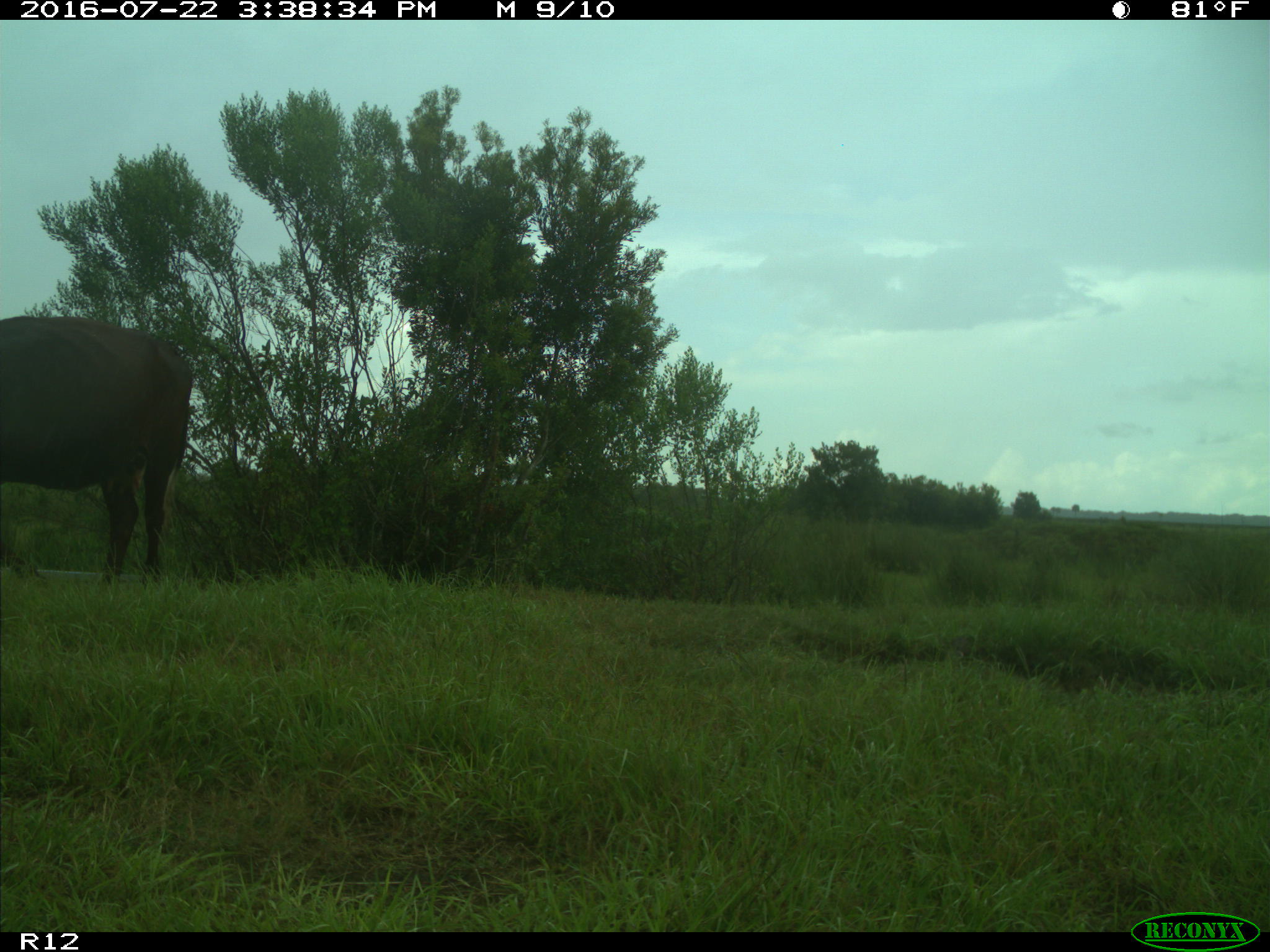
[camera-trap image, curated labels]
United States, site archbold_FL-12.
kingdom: Animalia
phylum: Chordata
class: Mammalia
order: Artiodactyla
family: Bovidae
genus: Bos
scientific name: Bos taurus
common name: domestic cow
Bos taurus (domestic cow).